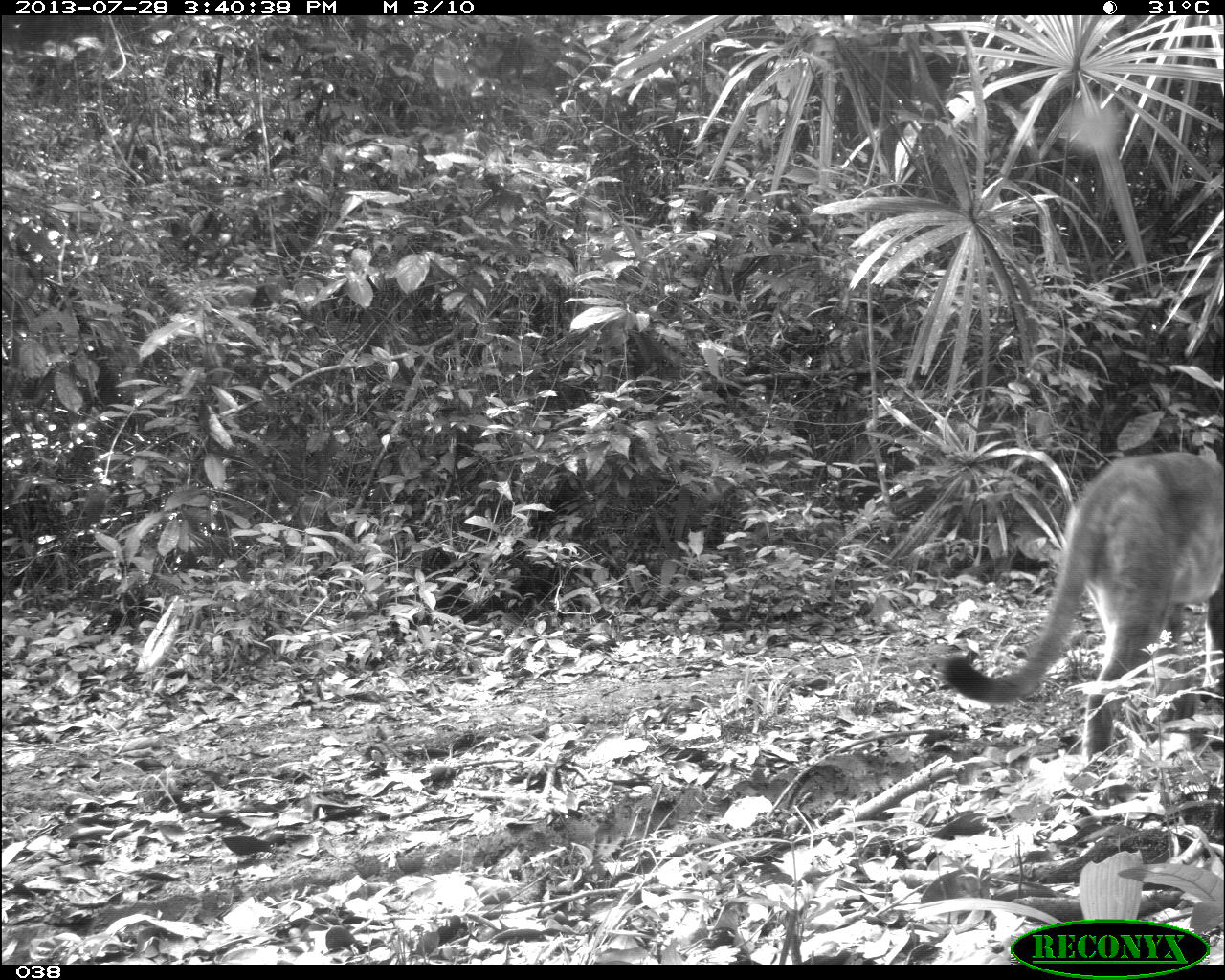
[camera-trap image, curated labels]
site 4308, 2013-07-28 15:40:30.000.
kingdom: Animalia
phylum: Chordata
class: Mammalia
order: Carnivora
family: Felidae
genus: Puma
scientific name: Puma concolor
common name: mountain lion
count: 1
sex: male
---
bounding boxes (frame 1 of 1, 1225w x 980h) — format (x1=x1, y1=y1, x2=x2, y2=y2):
puma concolor: (x1=937, y1=451, x2=1225, y2=767)